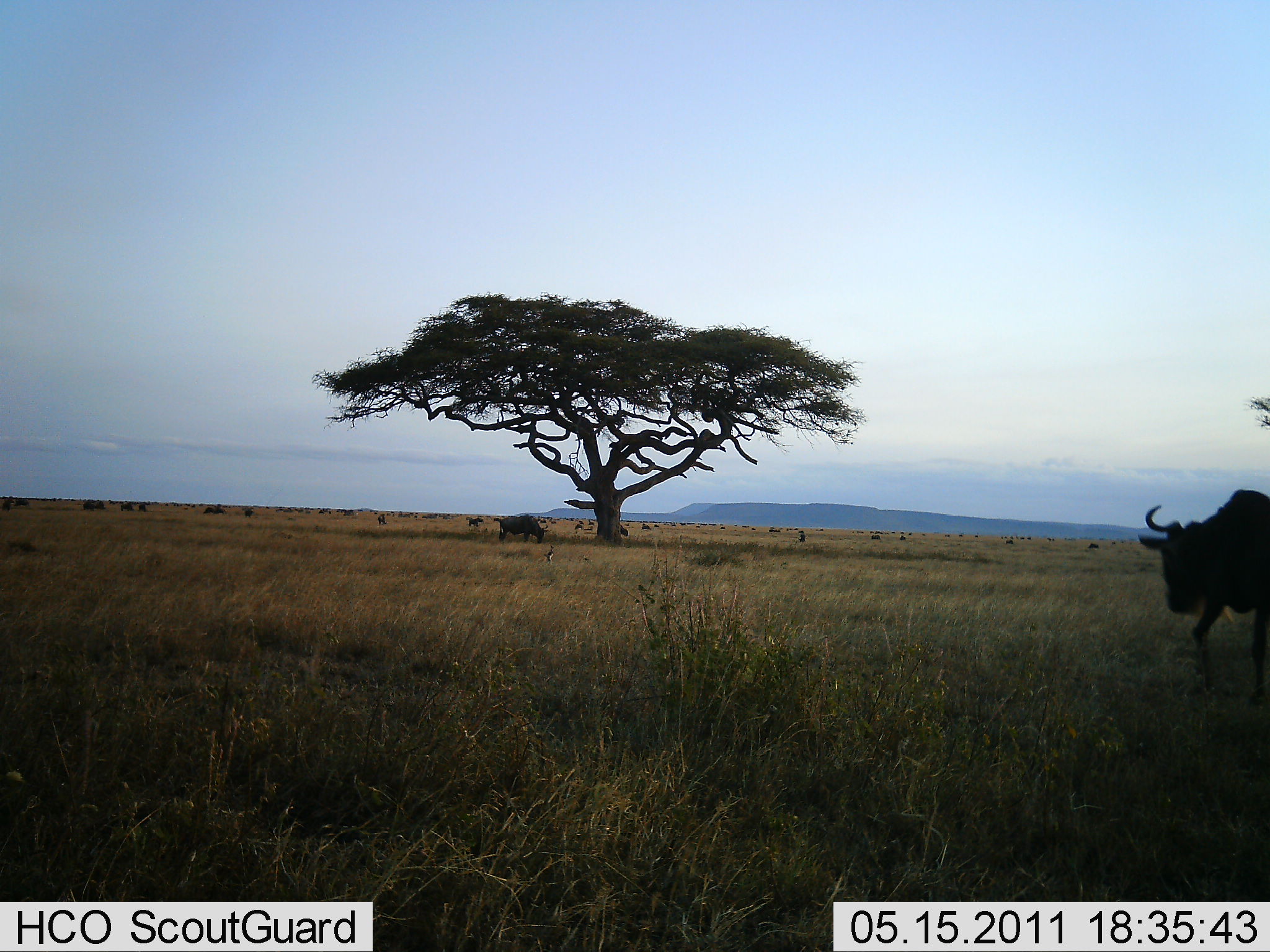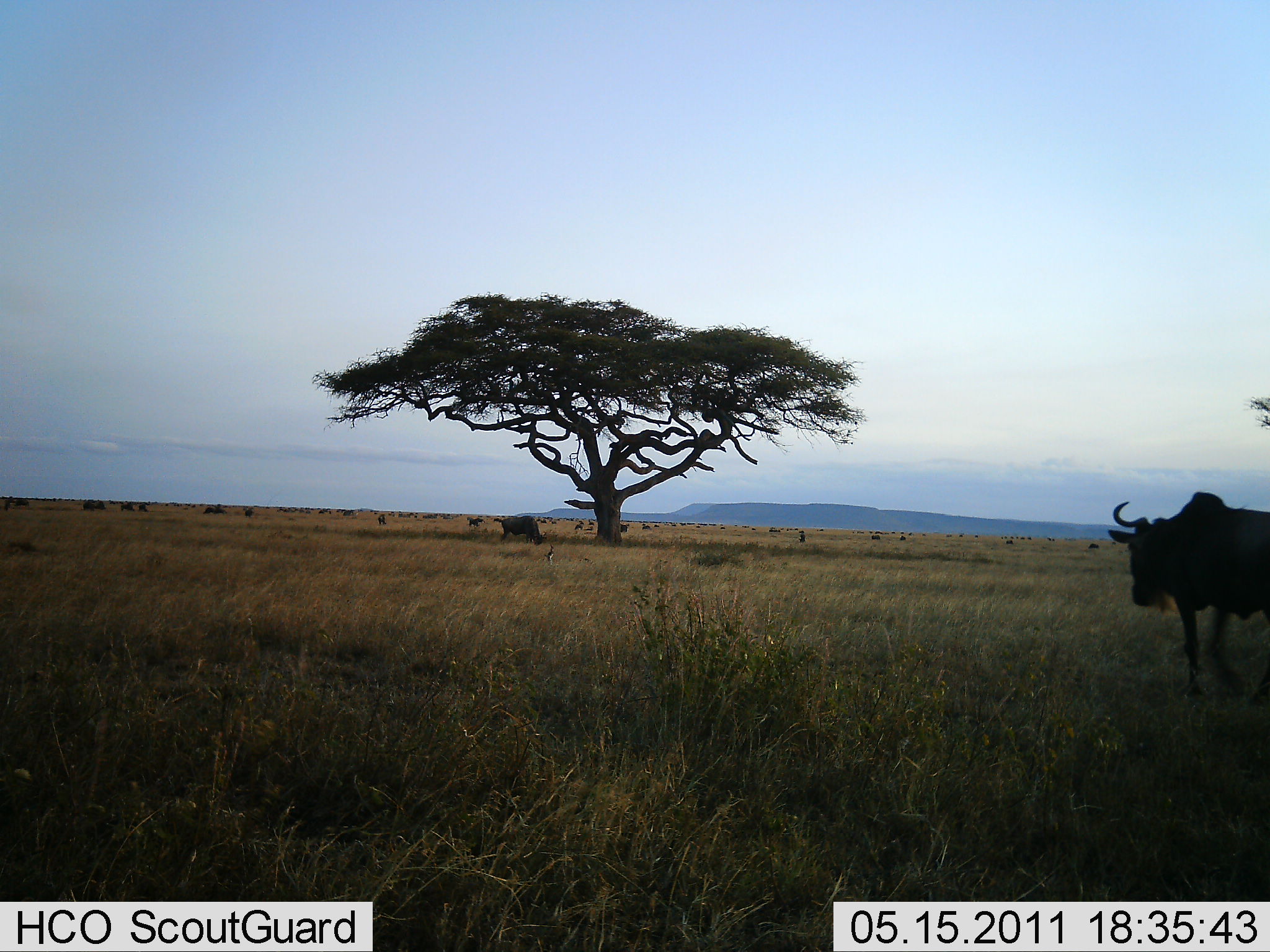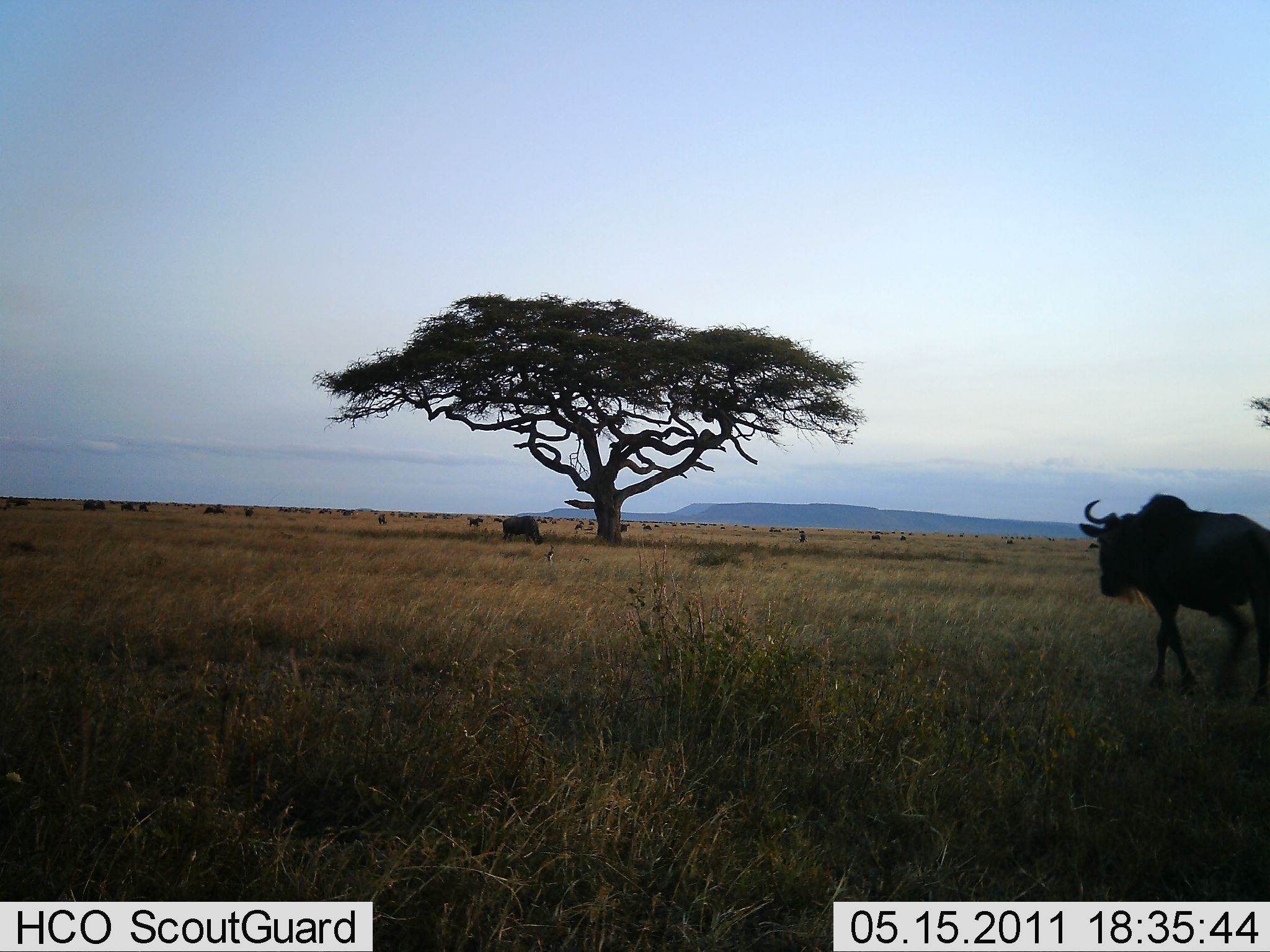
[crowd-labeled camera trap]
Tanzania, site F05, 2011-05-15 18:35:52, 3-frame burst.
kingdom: Animalia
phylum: Chordata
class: Mammalia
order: Artiodactyla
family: Bovidae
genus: Connochaetes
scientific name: Connochaetes taurinus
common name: blue wildebeest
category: wildebeest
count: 11-50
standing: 38%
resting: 0%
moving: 62%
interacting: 0%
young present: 0%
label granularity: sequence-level